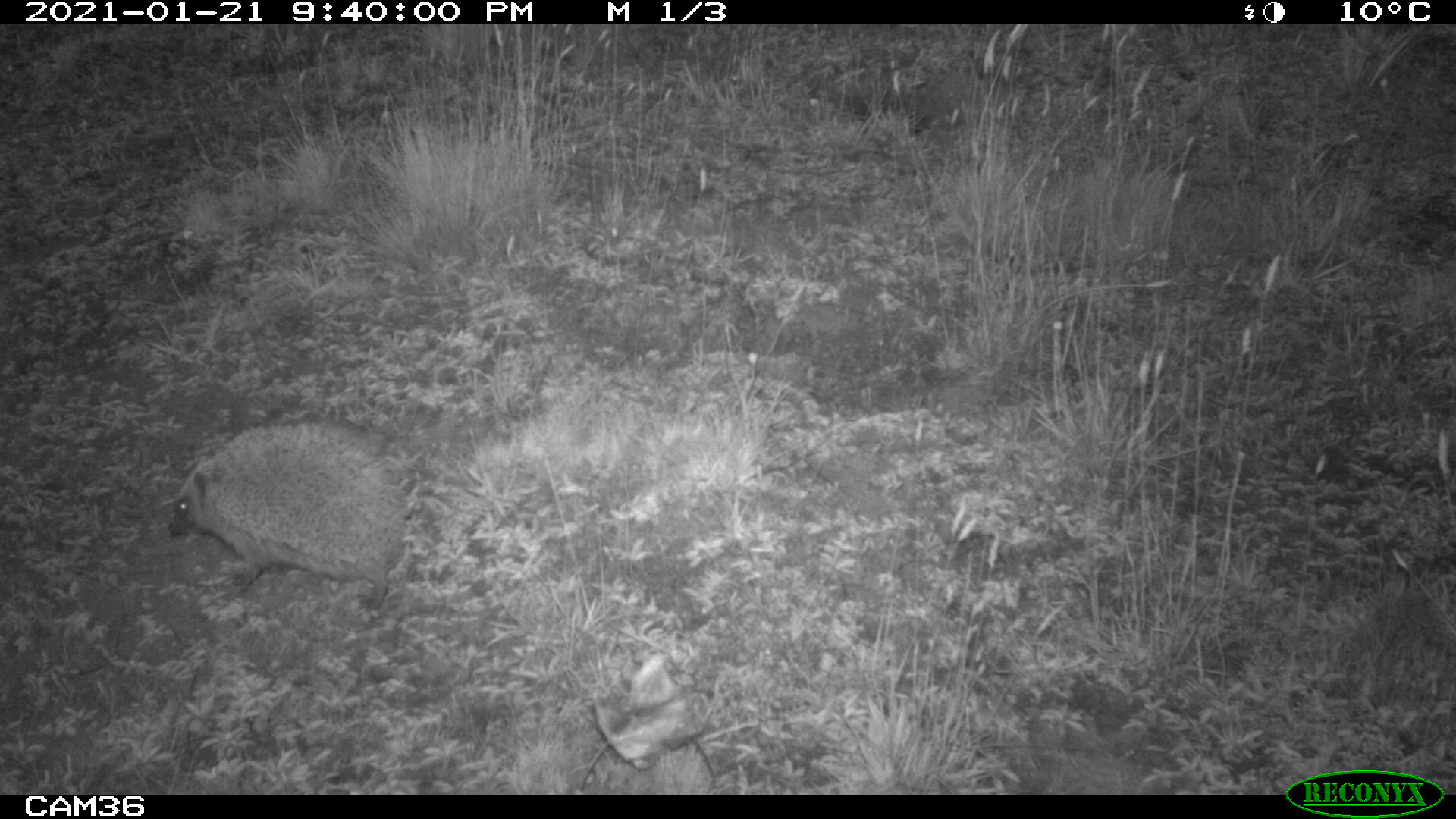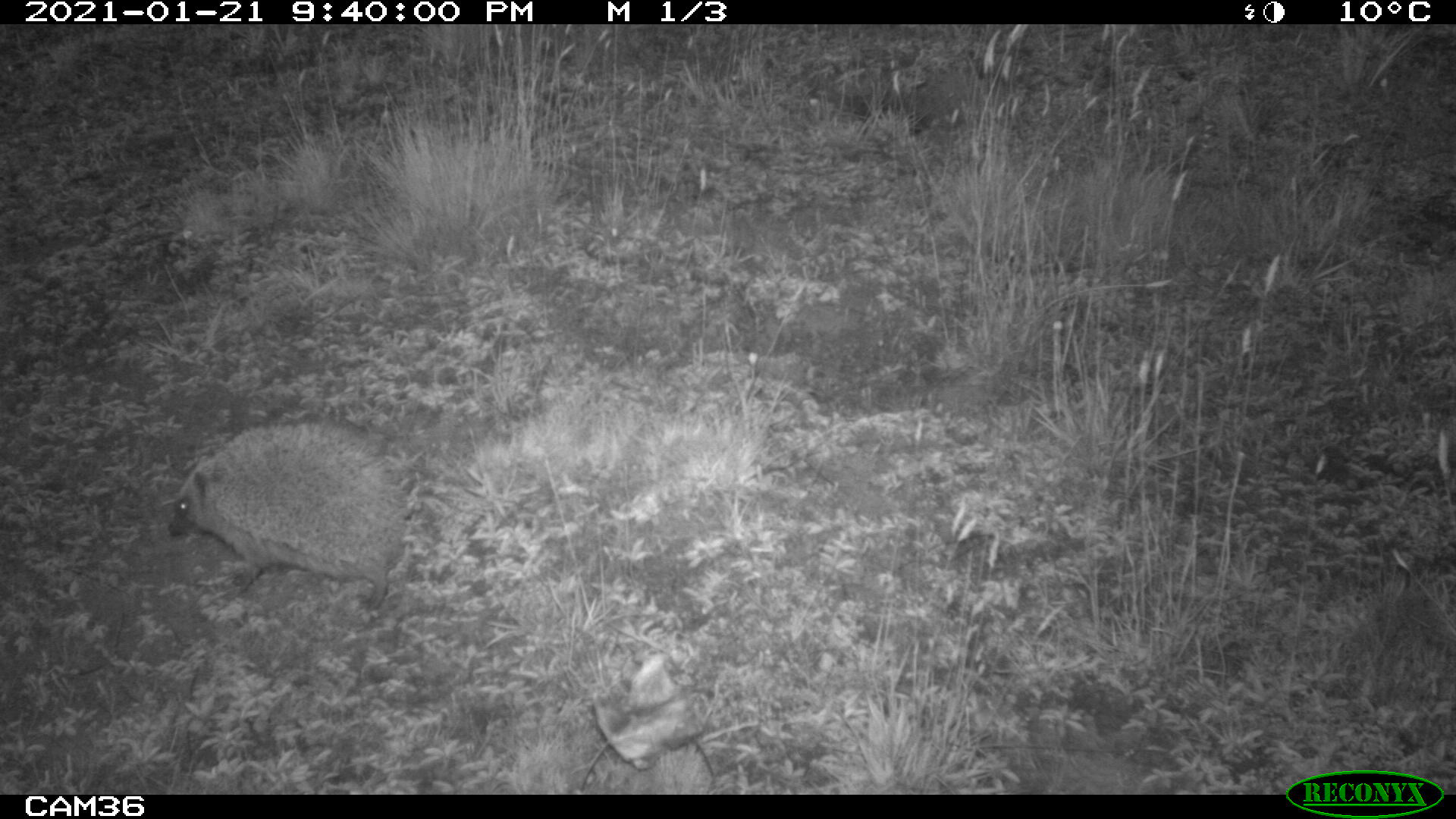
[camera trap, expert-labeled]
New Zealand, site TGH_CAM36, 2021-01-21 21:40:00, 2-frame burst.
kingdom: Animalia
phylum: Chordata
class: Mammalia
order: Eulipotyphla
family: Erinaceidae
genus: Erinaceus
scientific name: Erinaceus europaeus europaeus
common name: european hedgehog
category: hedgehog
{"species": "hedgehog (european hedgehog) (Erinaceus europaeus europaeus)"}